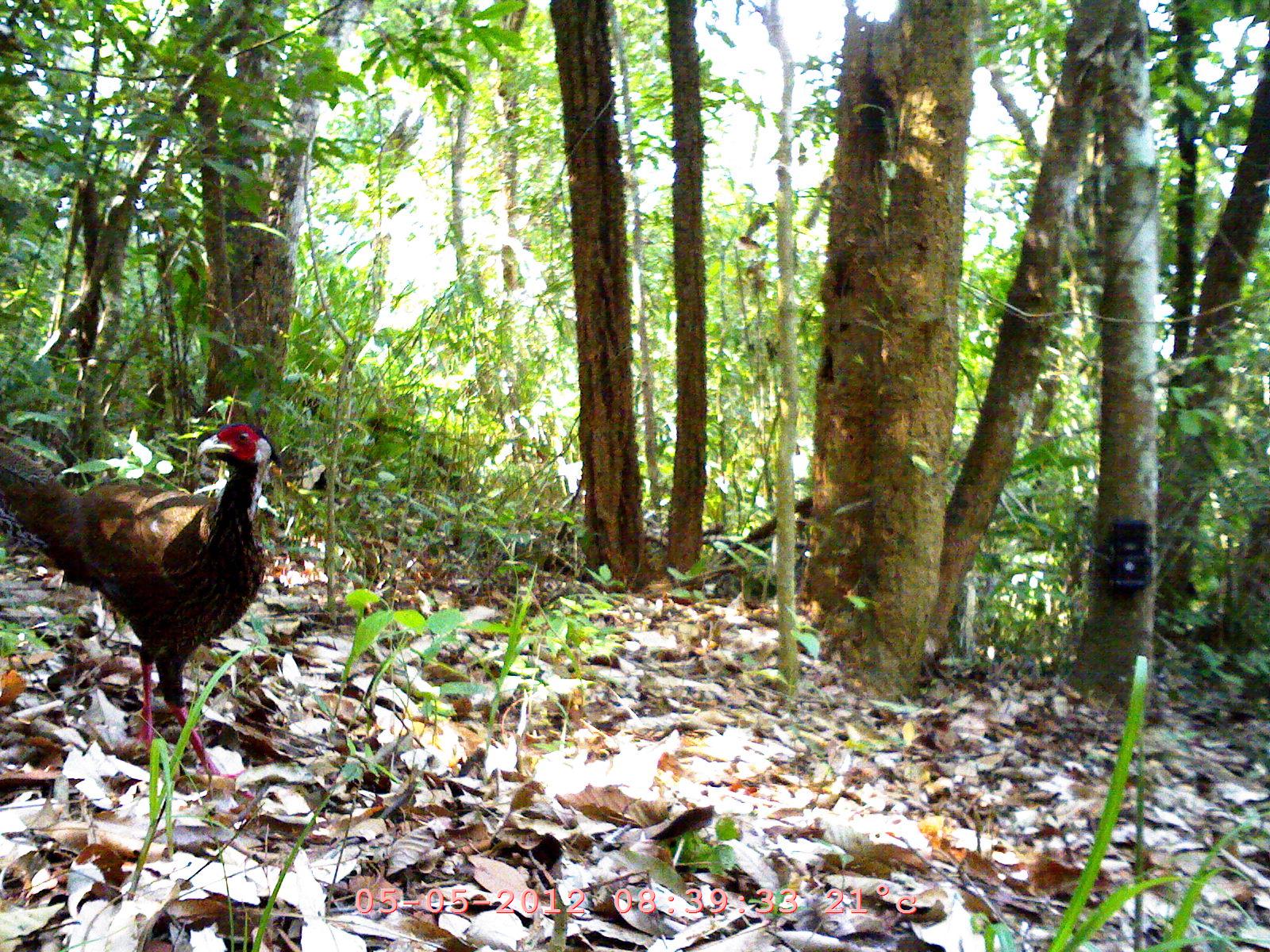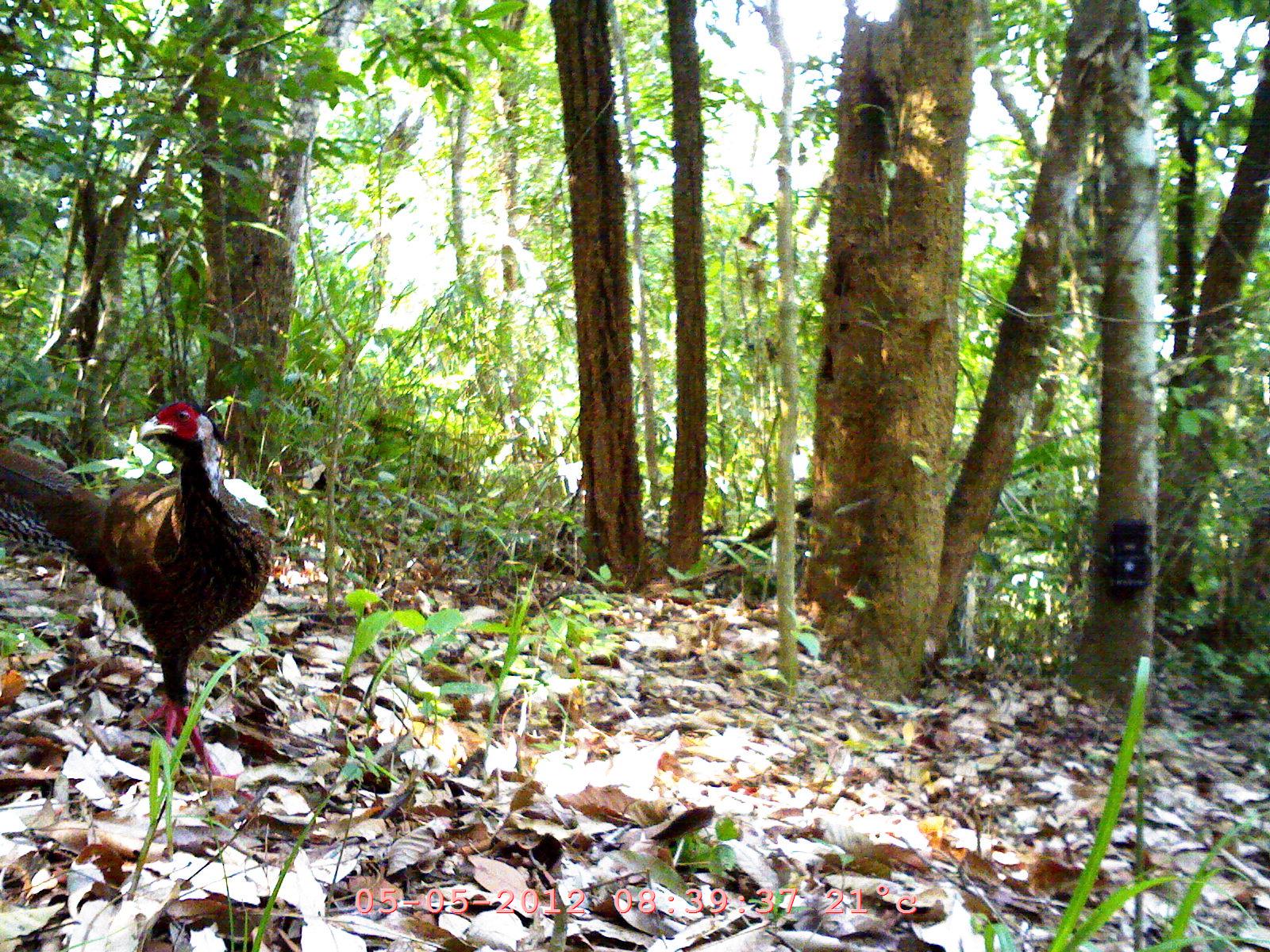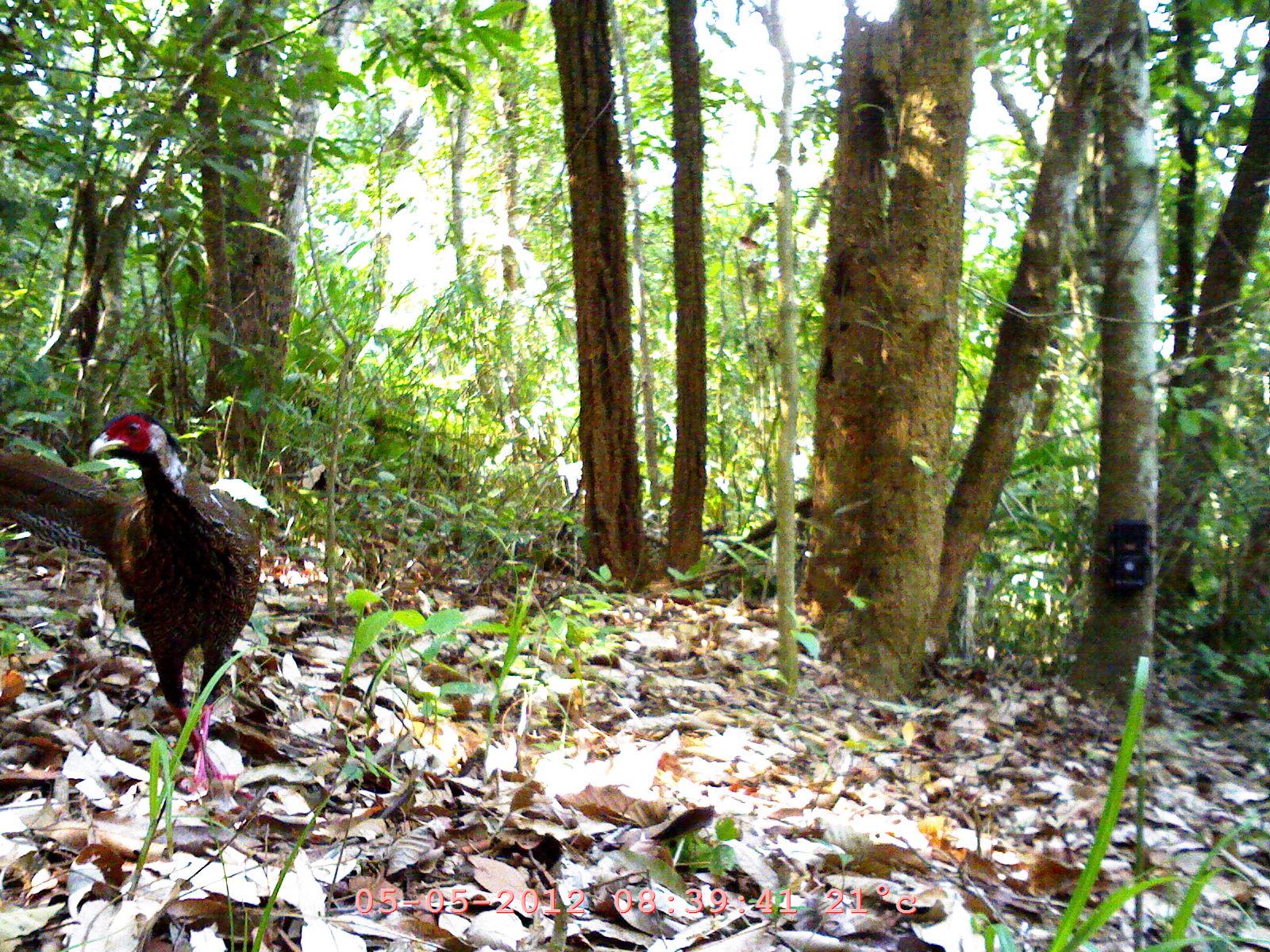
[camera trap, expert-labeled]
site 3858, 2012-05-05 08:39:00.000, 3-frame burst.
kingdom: Animalia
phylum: Chordata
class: Aves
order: Galliformes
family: Phasianidae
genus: Lophura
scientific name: Lophura nycthemera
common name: silver pheasant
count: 1